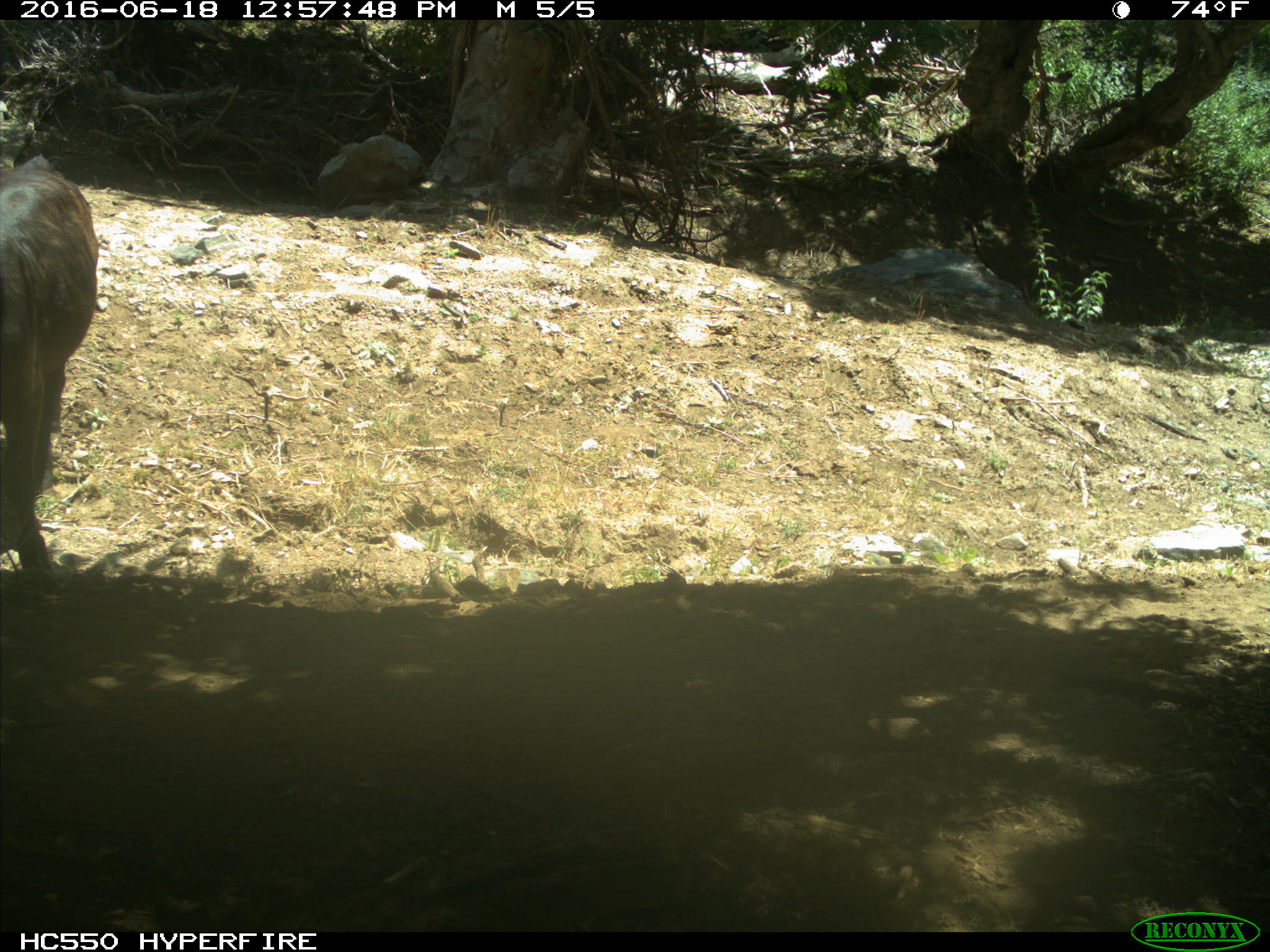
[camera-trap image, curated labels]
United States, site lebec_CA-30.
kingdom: Animalia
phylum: Chordata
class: Mammalia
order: Artiodactyla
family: Bovidae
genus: Bos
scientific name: Bos taurus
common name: domestic cow